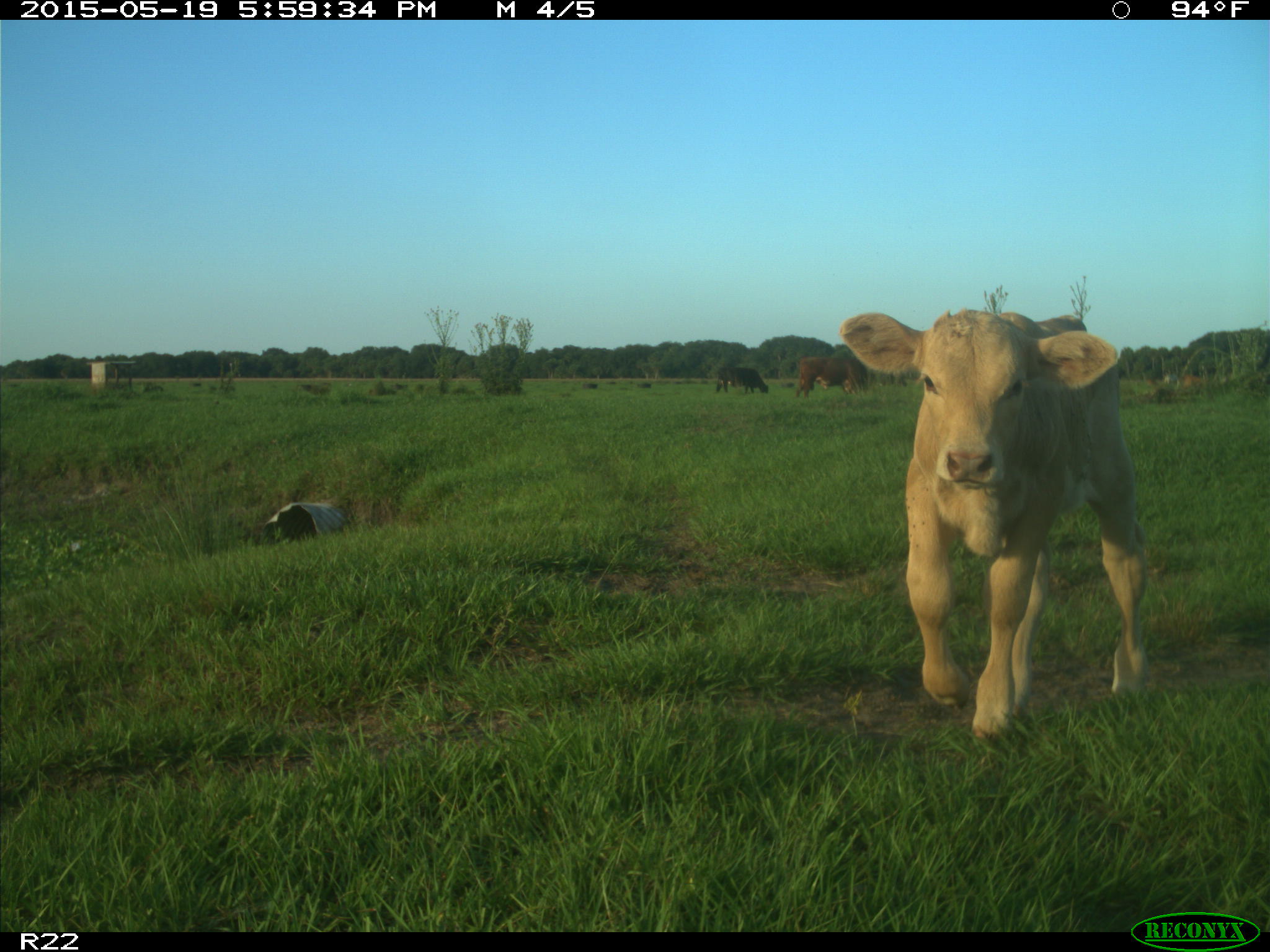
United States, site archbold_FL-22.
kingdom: Animalia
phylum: Chordata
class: Mammalia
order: Artiodactyla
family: Bovidae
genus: Bos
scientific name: Bos taurus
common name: domestic cow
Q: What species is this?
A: Bos taurus (domestic cow).